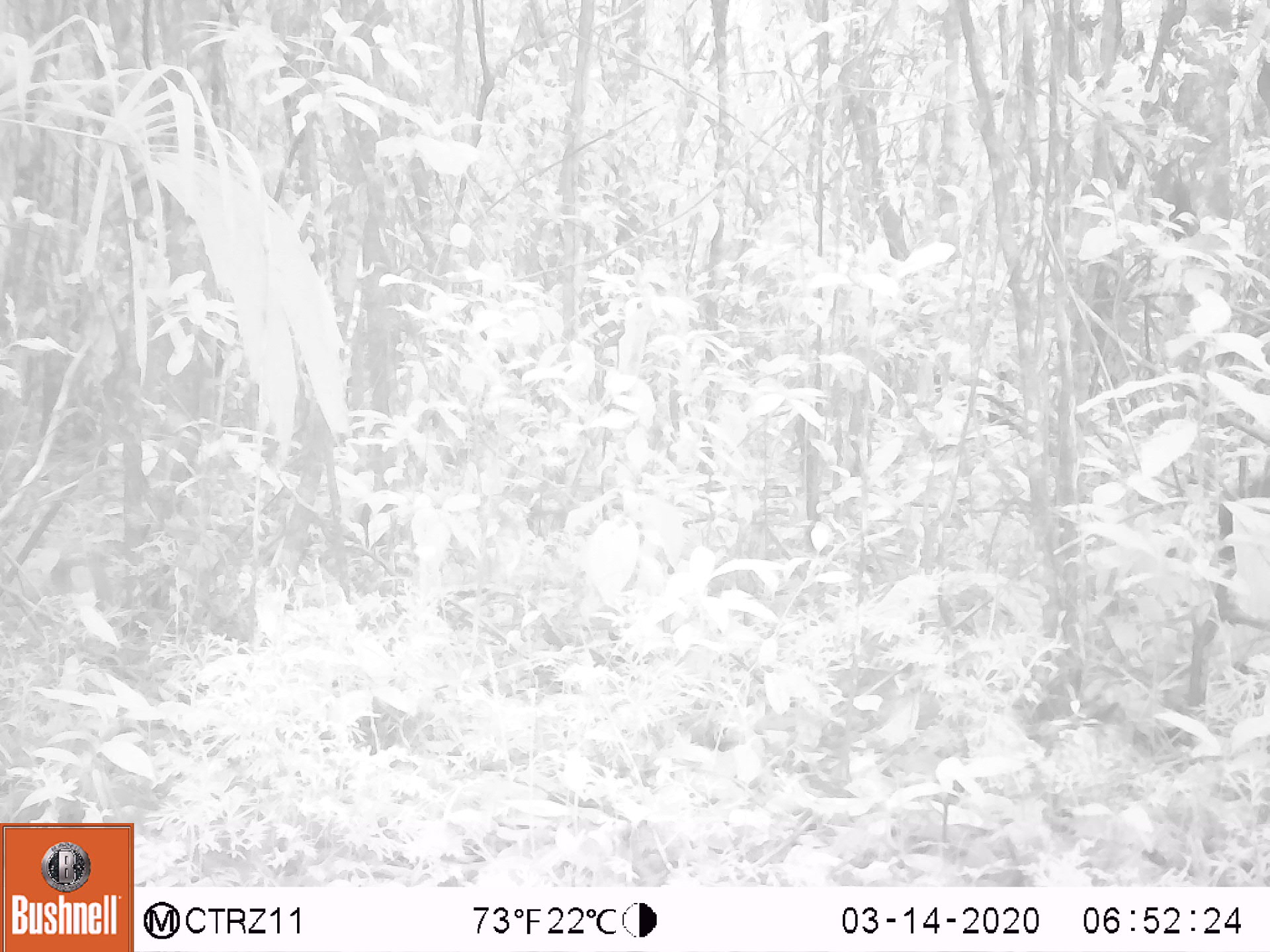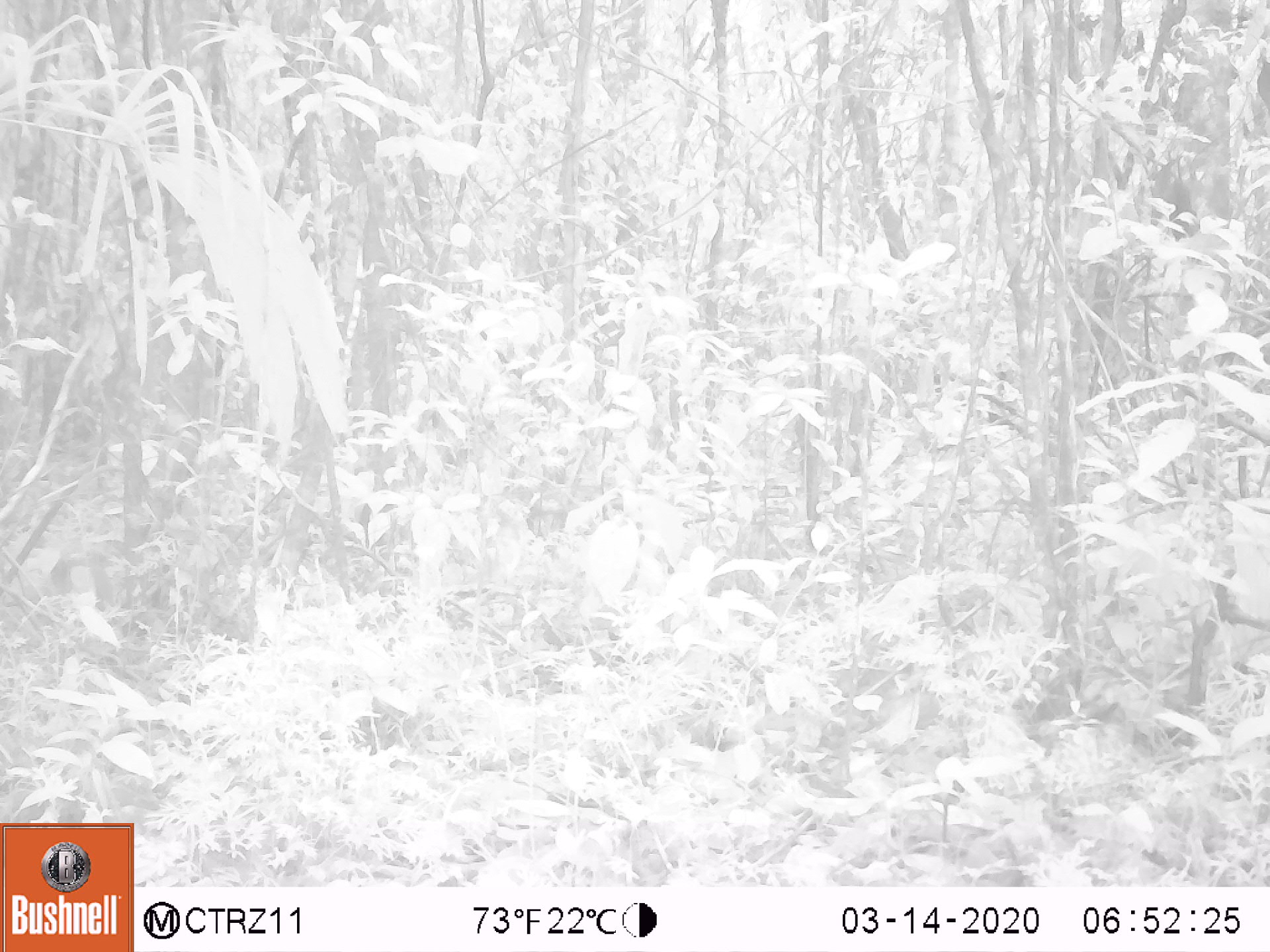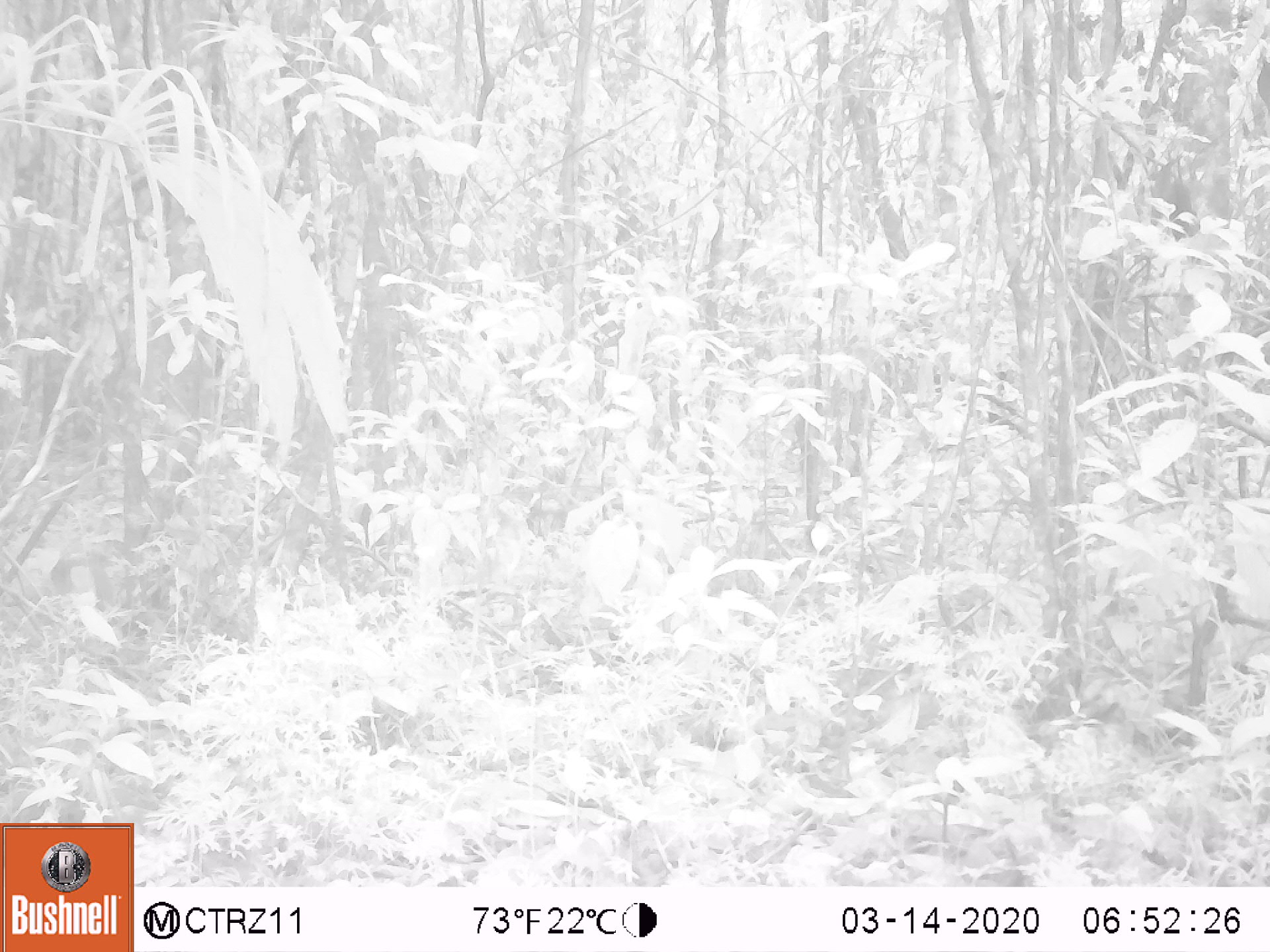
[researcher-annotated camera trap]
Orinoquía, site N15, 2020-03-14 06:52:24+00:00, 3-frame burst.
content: unidentified animal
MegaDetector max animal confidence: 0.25